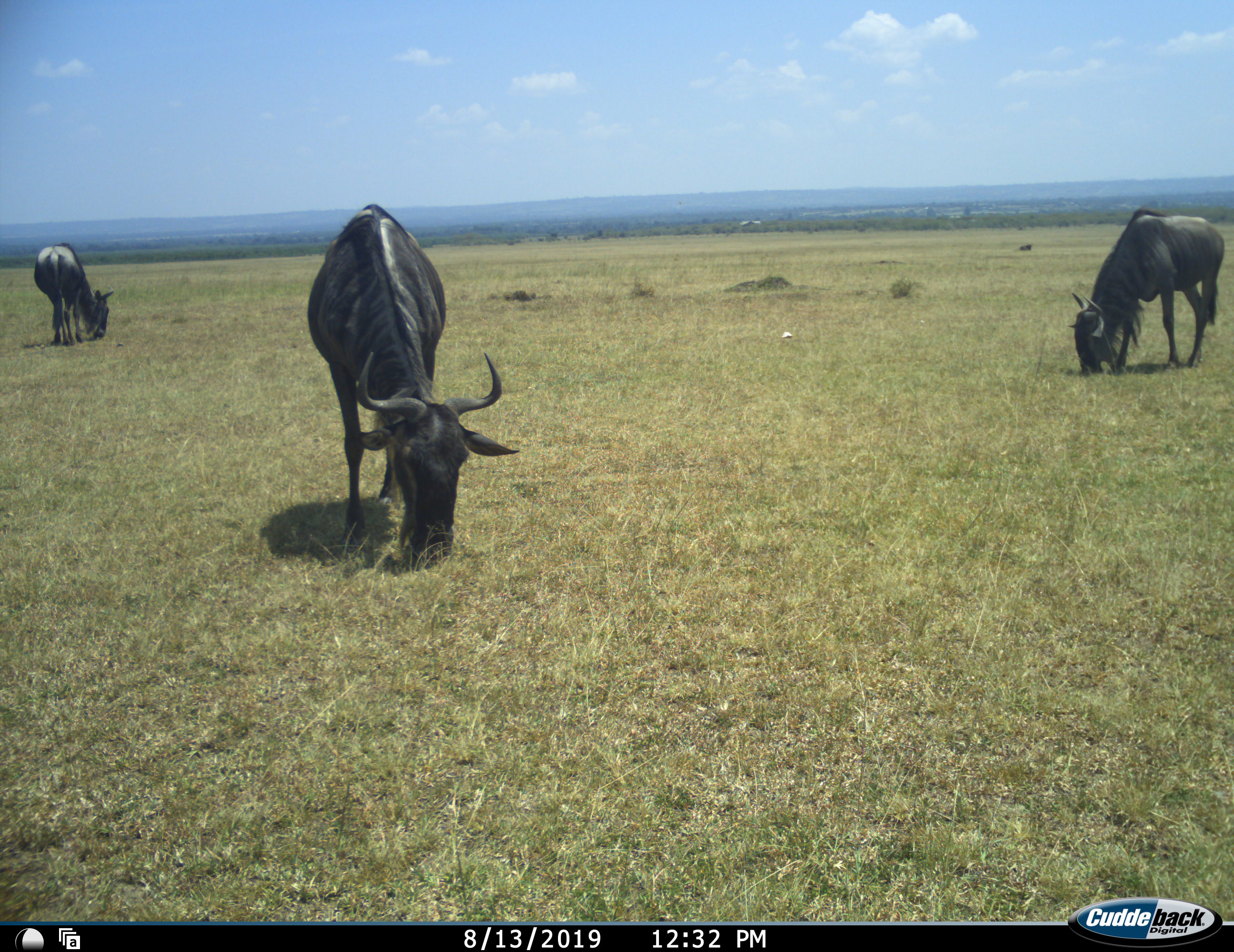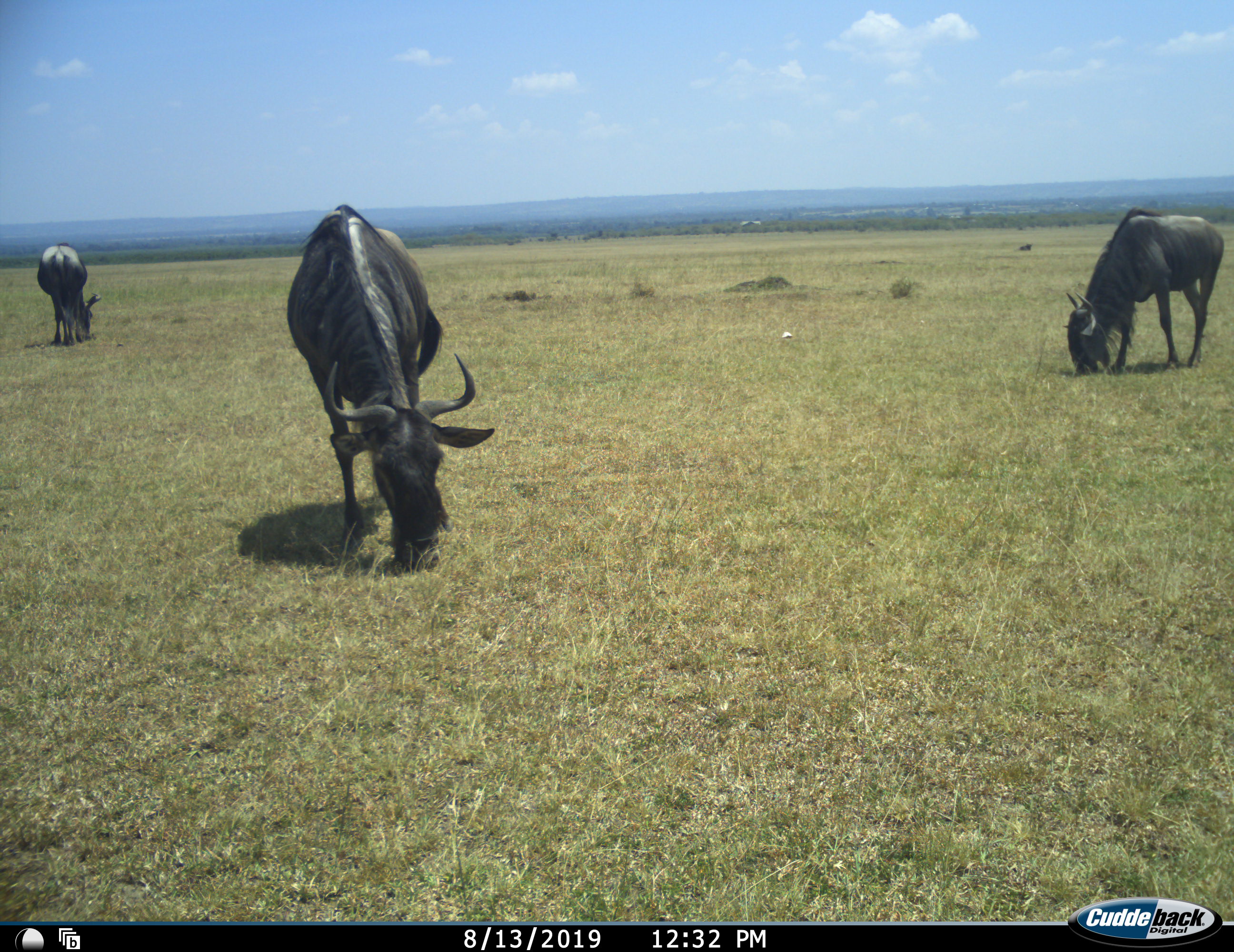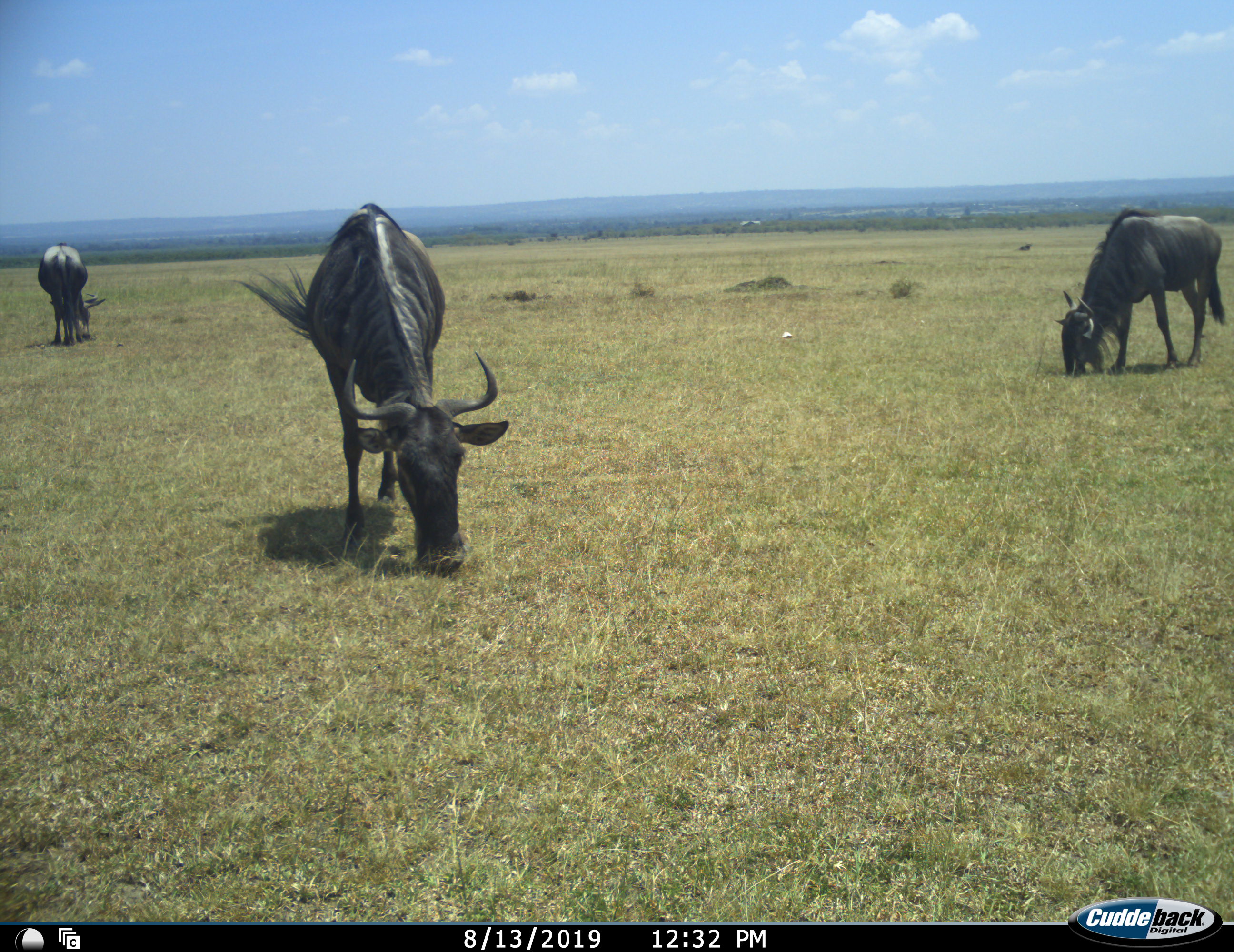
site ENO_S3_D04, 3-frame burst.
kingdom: Animalia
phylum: Chordata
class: Mammalia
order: Artiodactyla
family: Bovidae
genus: Connochaetes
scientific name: Connochaetes taurinus taurinus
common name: blue wildebeest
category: wildebeestblue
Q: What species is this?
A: Wildebeestblue (blue wildebeest) (Connochaetes taurinus taurinus).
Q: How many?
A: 3.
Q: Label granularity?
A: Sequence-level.